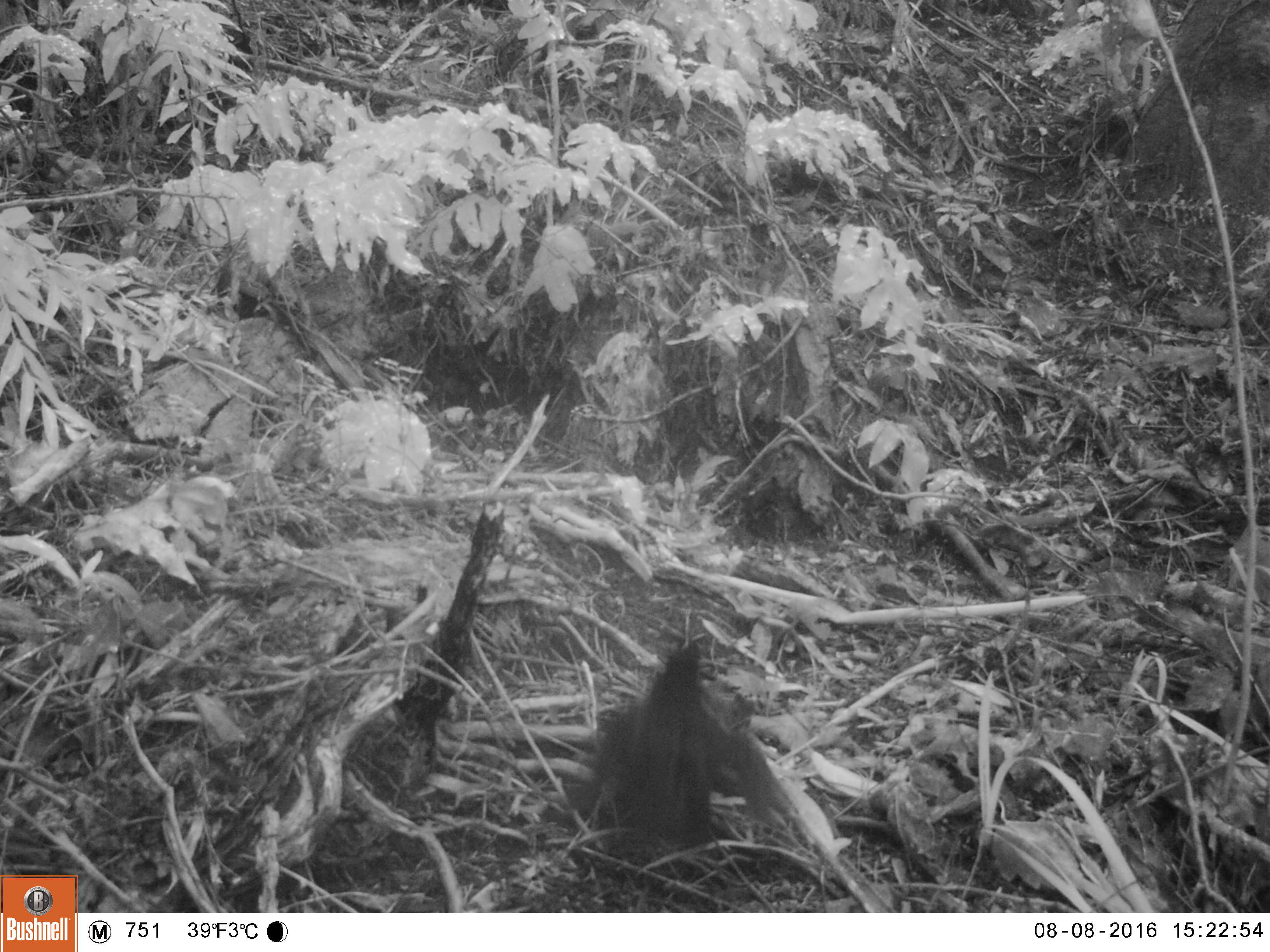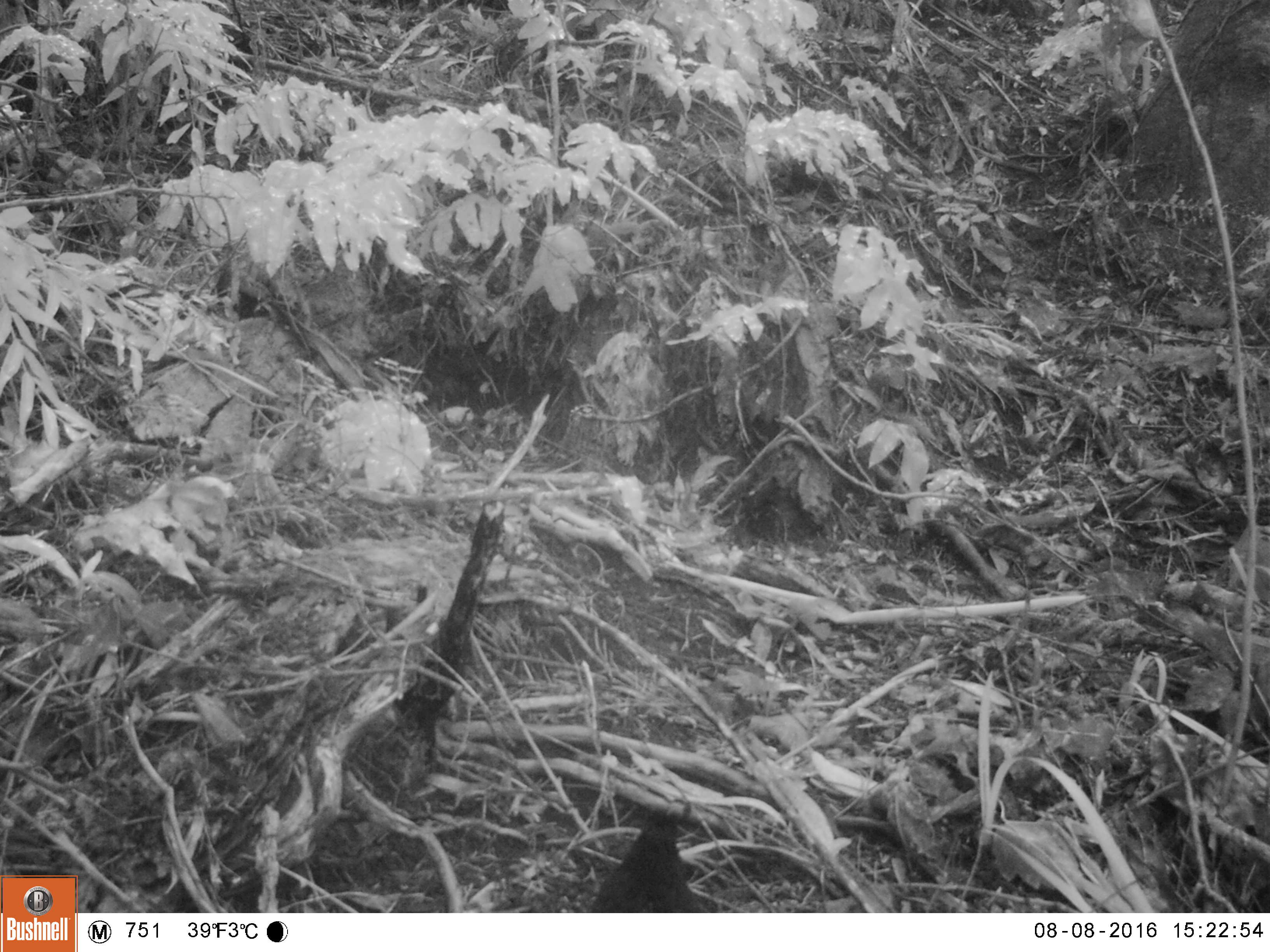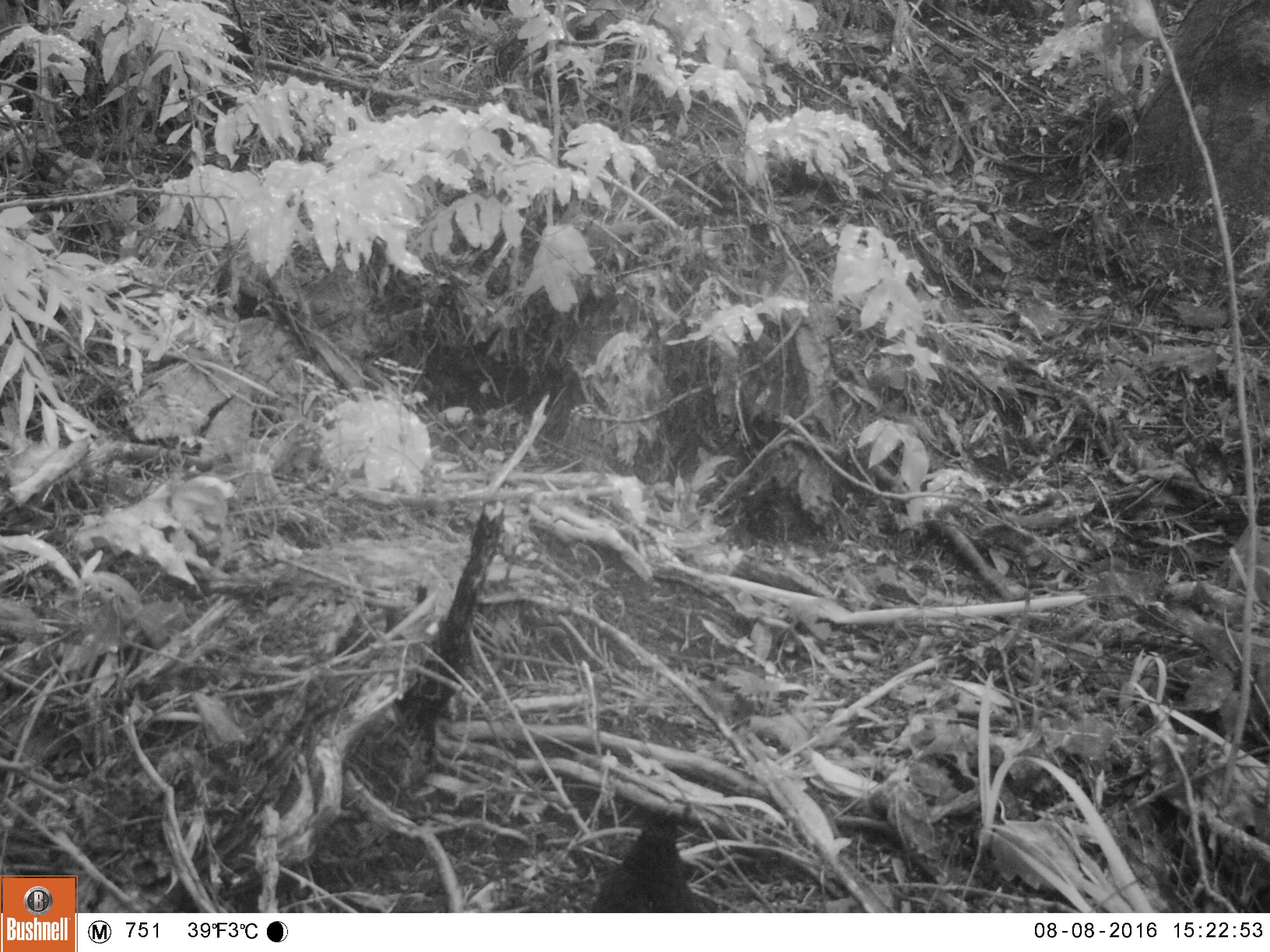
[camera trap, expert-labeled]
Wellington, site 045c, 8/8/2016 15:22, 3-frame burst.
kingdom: Animalia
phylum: Chordata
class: Aves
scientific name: Aves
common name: bird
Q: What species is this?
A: Bird (Aves).